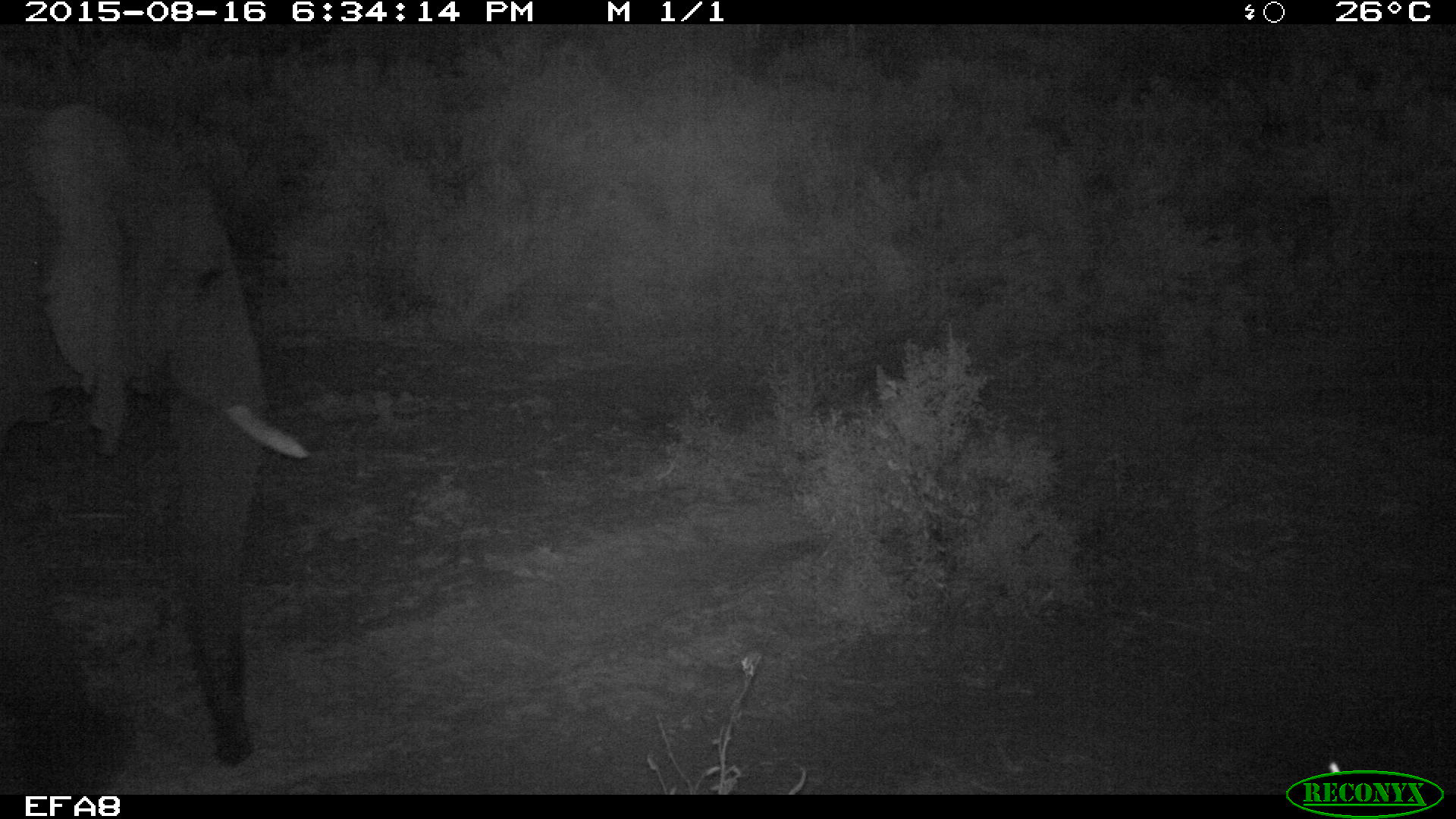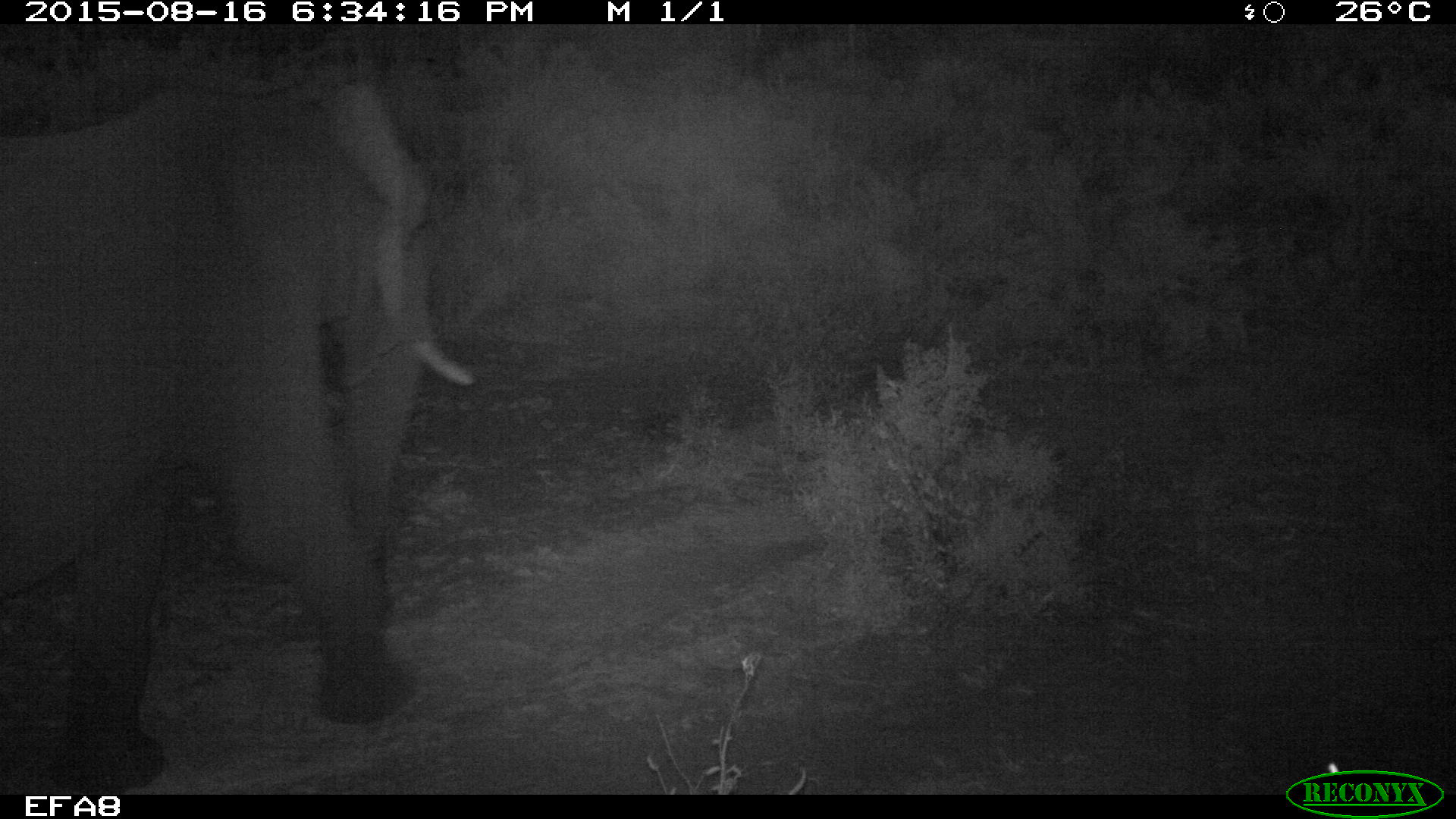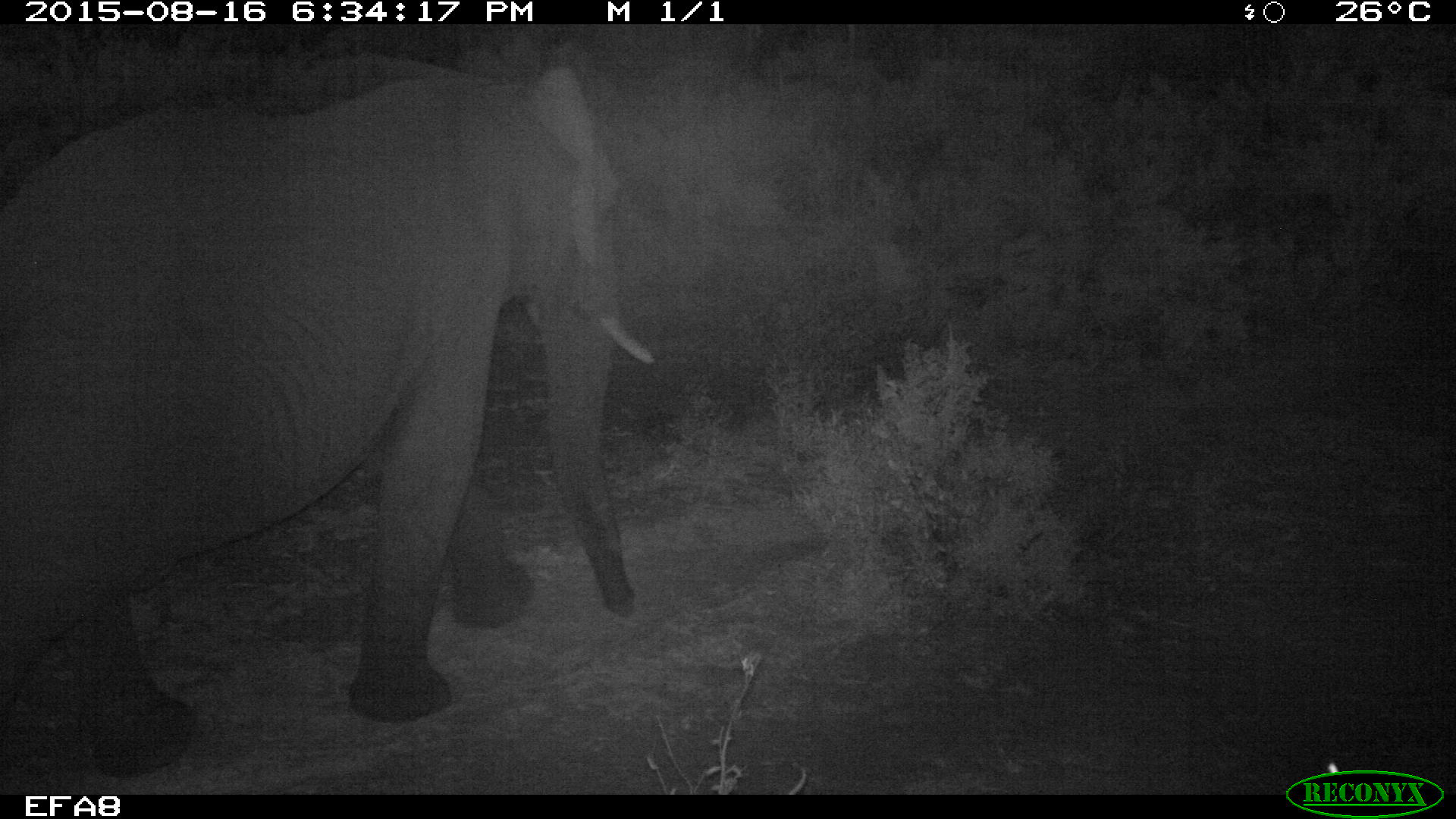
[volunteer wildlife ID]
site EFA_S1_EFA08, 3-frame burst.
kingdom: Animalia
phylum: Chordata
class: Mammalia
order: Proboscidea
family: Elephantidae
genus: Loxodonta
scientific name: Loxodonta africana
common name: african bush elephant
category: elephant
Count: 1.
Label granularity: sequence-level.